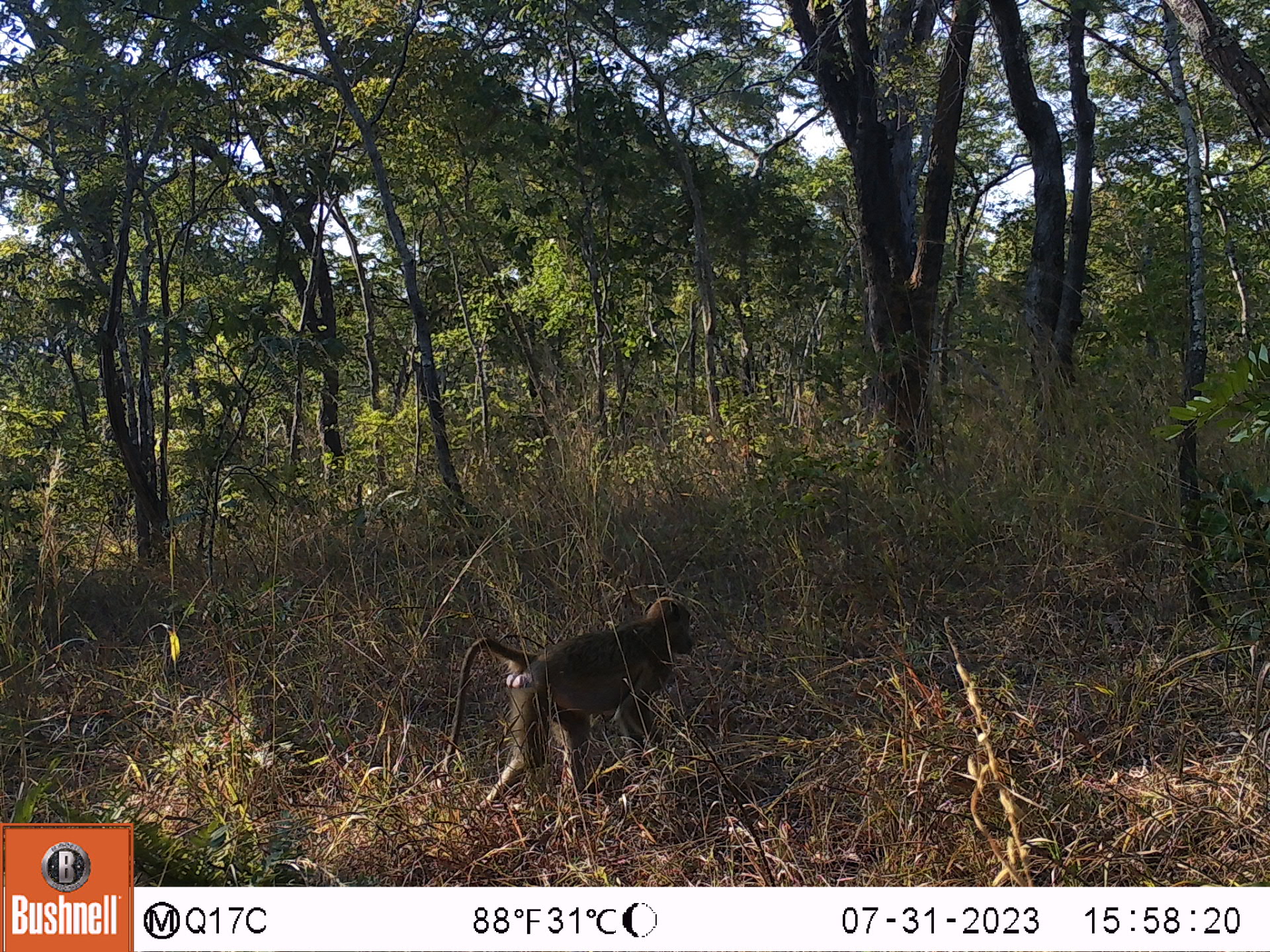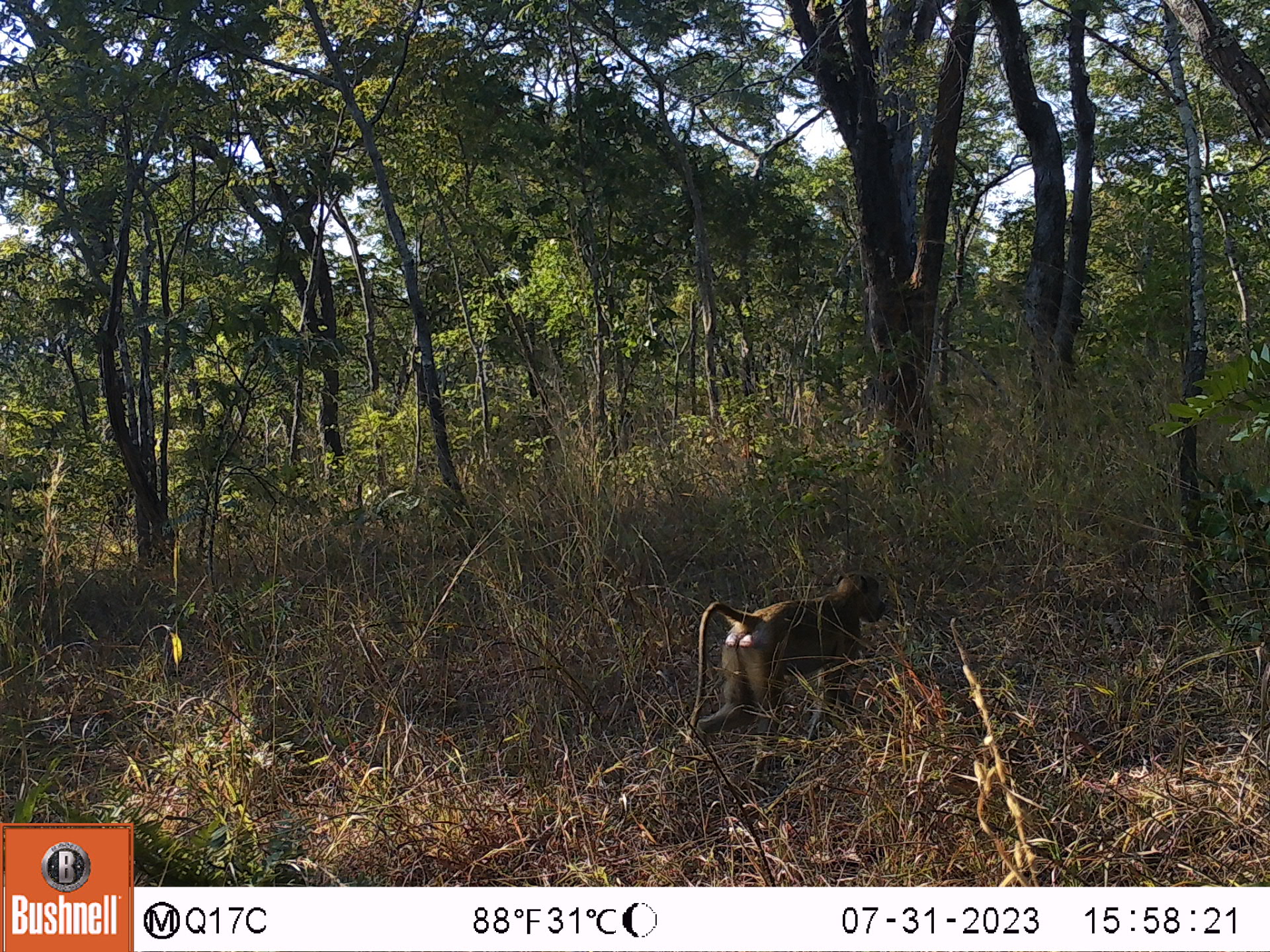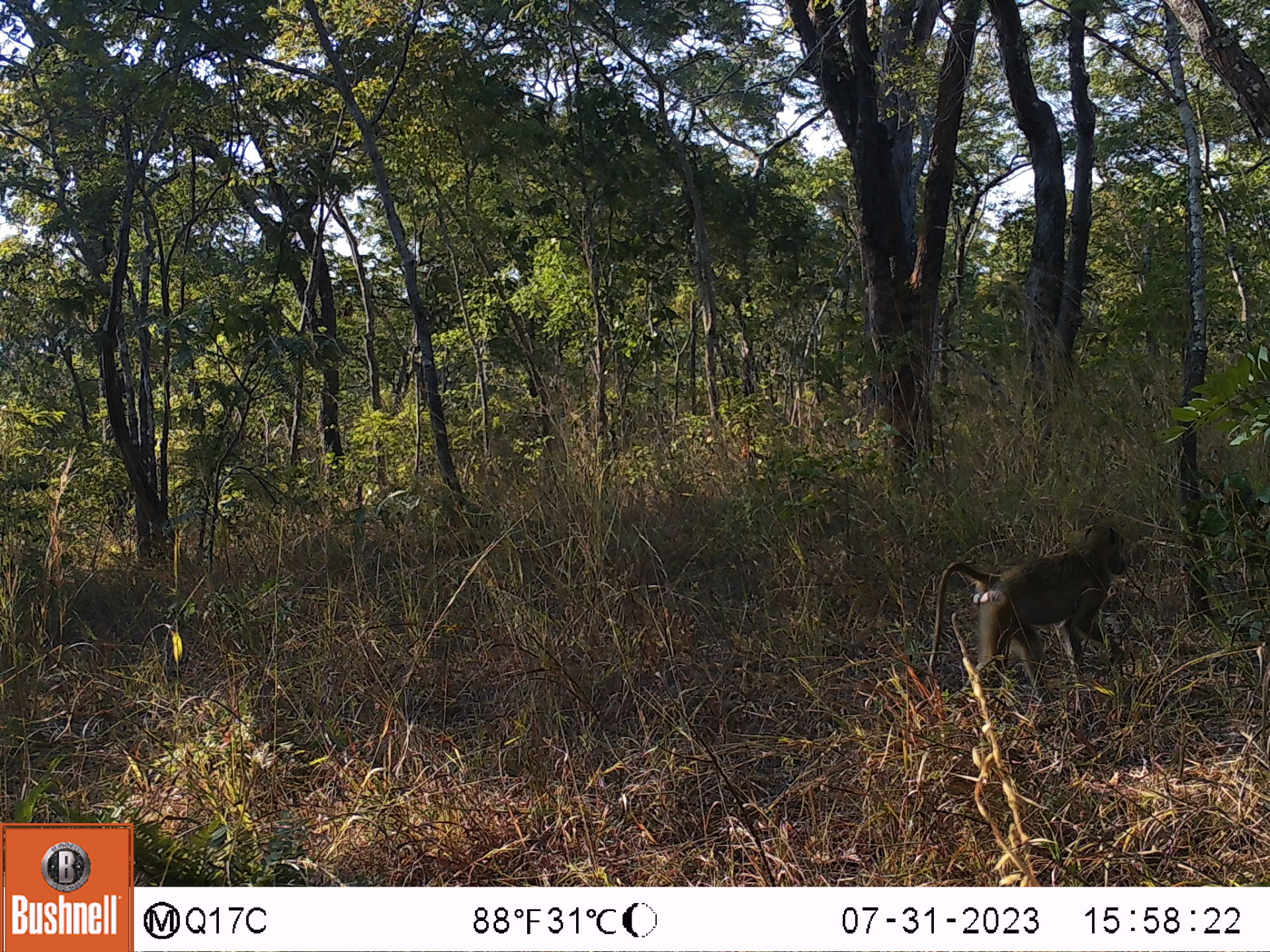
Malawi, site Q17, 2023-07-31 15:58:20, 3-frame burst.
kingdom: Animalia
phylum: Chordata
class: Mammalia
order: Primates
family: Cercopithecidae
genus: Papio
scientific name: Papio cynocephalus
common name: yellow baboon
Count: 1.